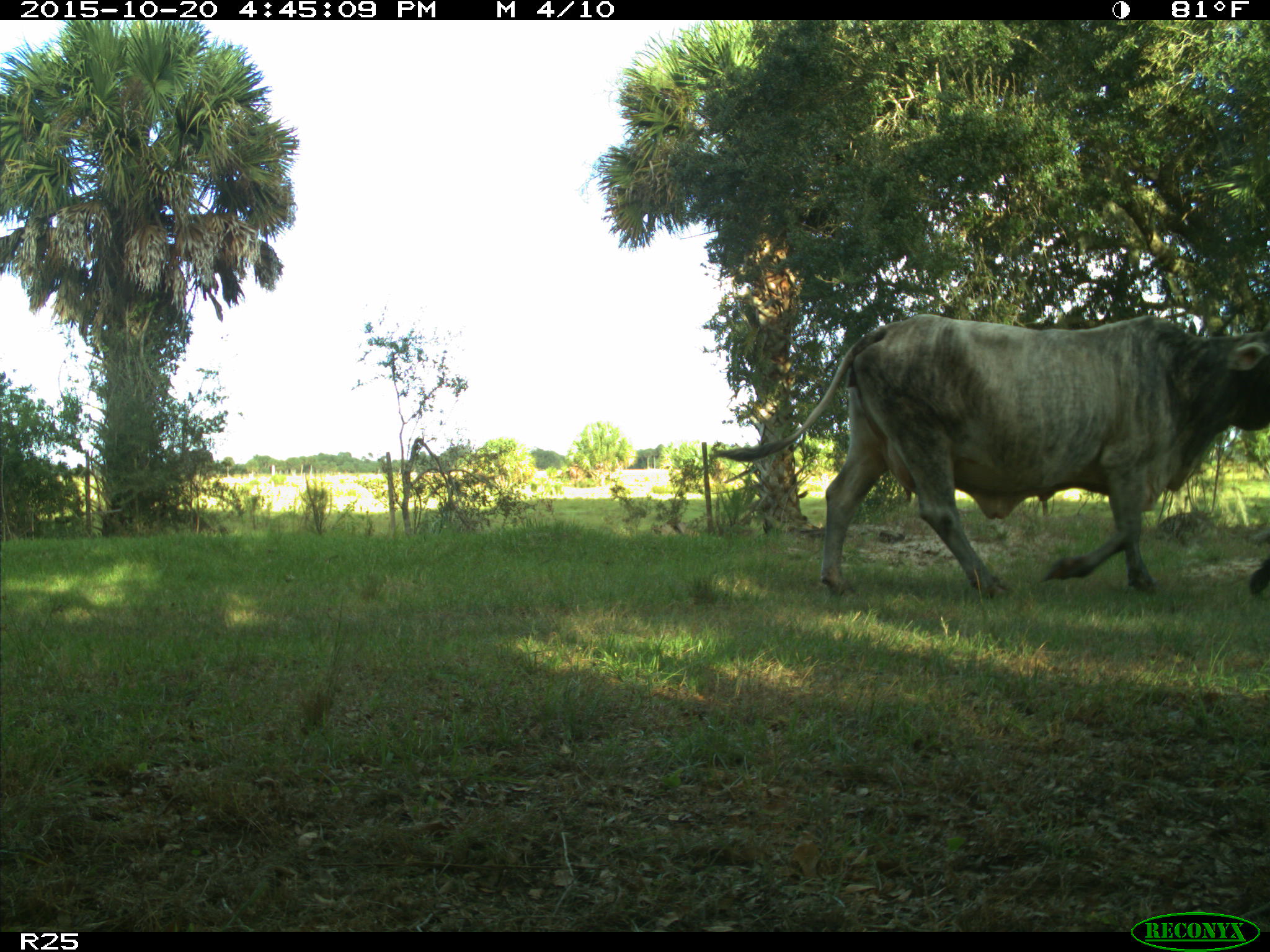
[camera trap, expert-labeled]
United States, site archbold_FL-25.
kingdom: Animalia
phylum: Chordata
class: Mammalia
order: Artiodactyla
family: Bovidae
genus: Bos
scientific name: Bos taurus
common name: domestic cow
Bos taurus (domestic cow).